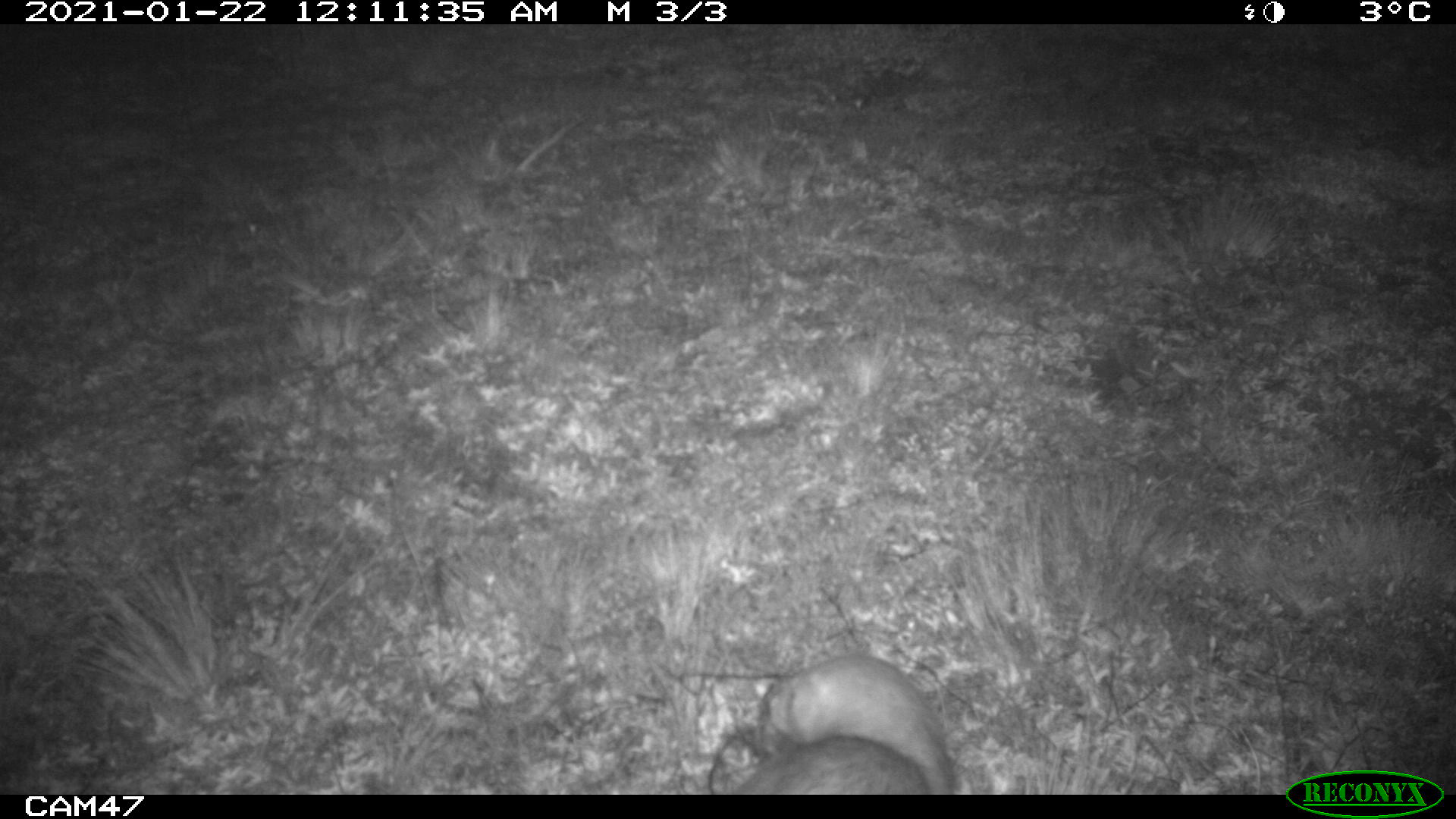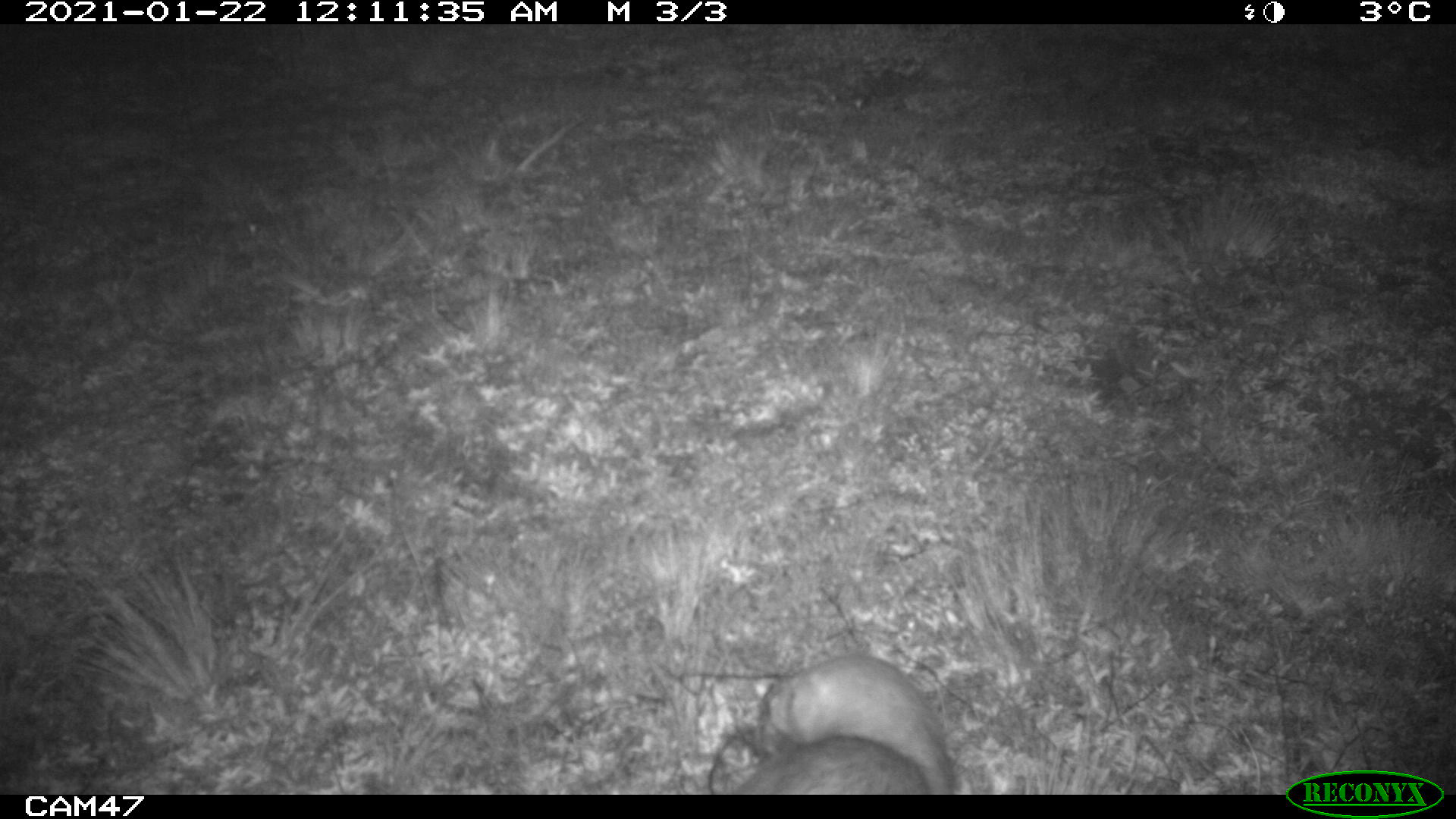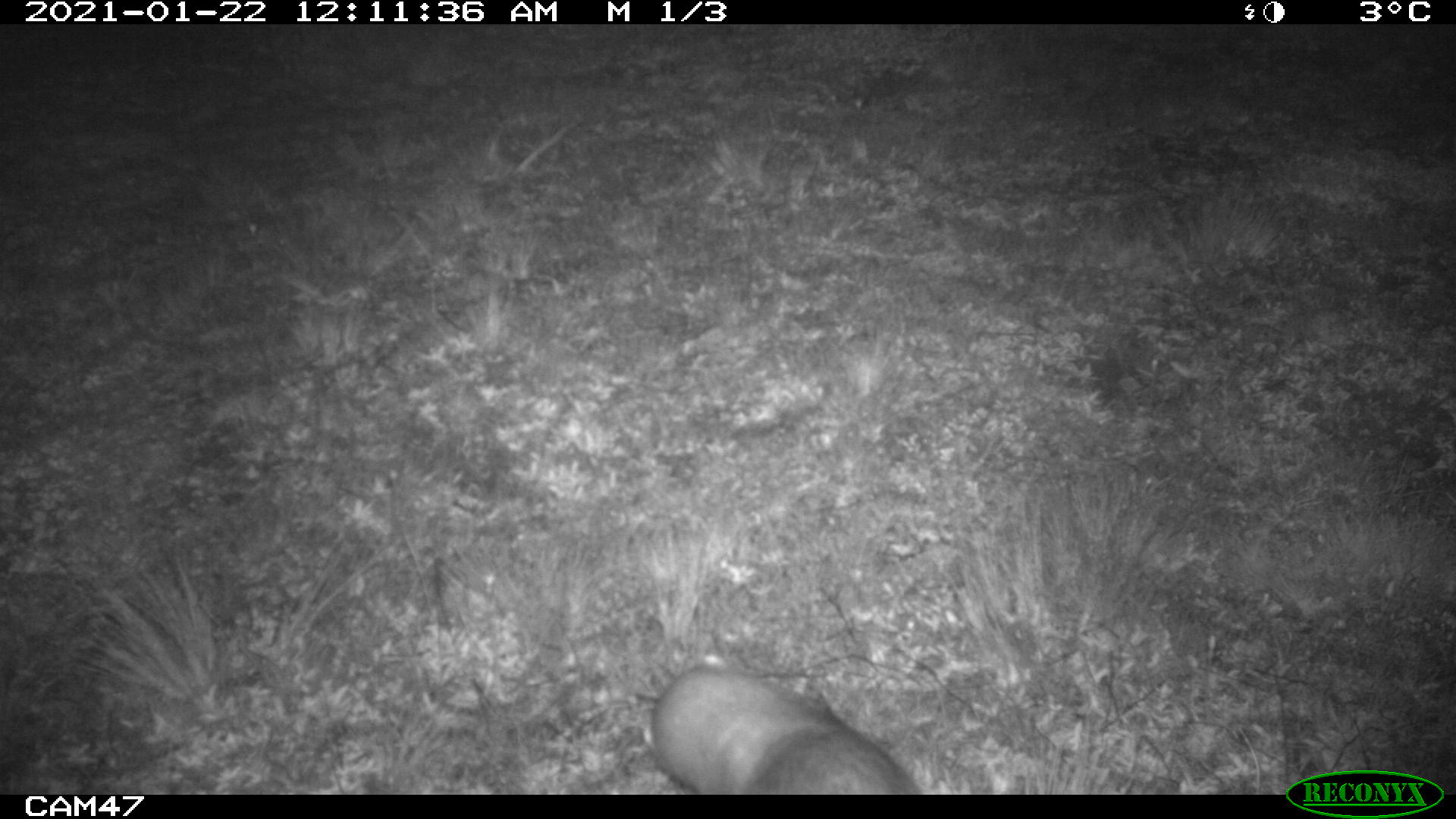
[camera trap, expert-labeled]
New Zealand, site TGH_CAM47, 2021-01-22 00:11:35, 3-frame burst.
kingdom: Animalia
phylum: Chordata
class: Mammalia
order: Carnivora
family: Mustelidae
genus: Mustela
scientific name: Mustela furo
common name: ferret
Ferret (Mustela furo).